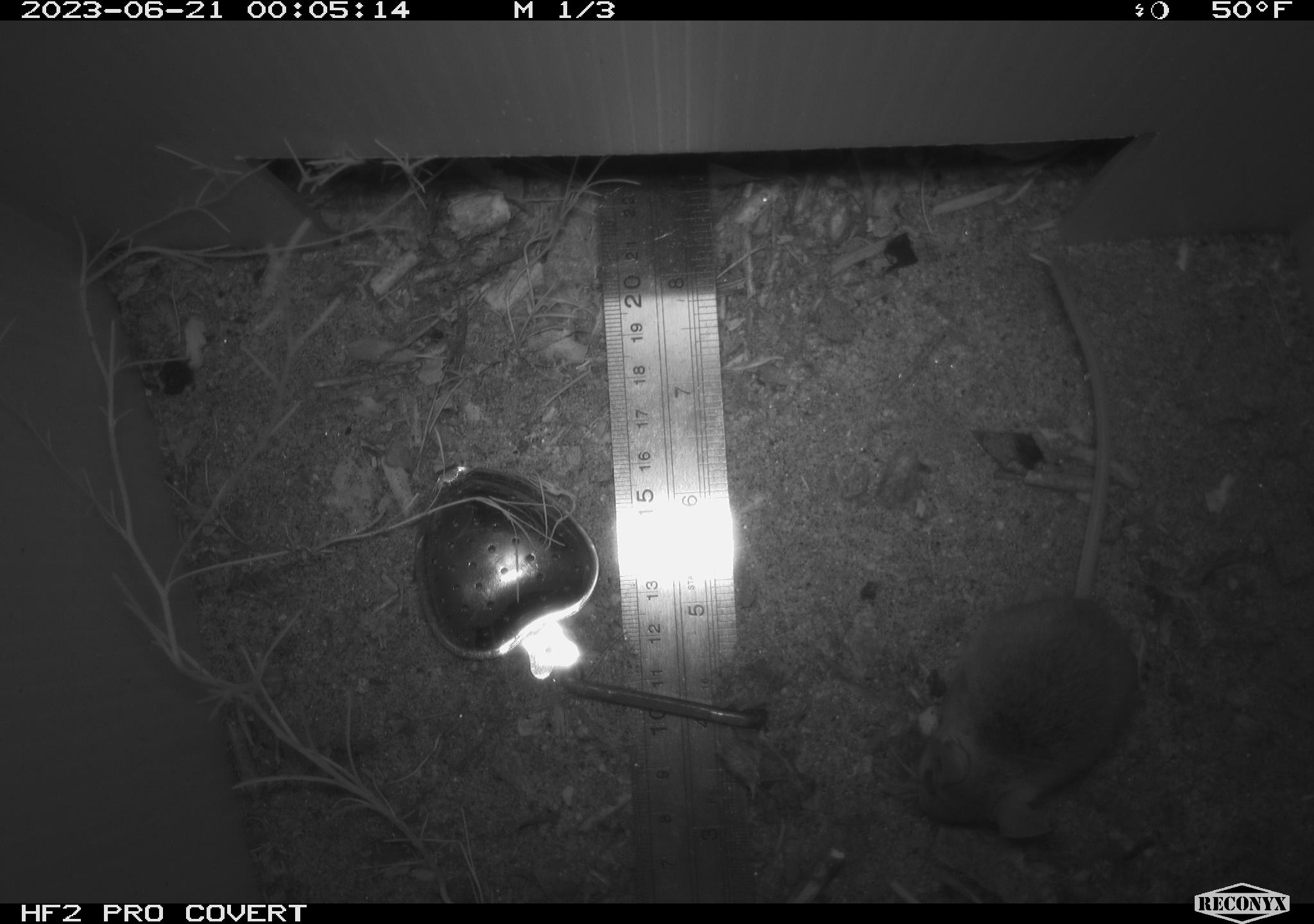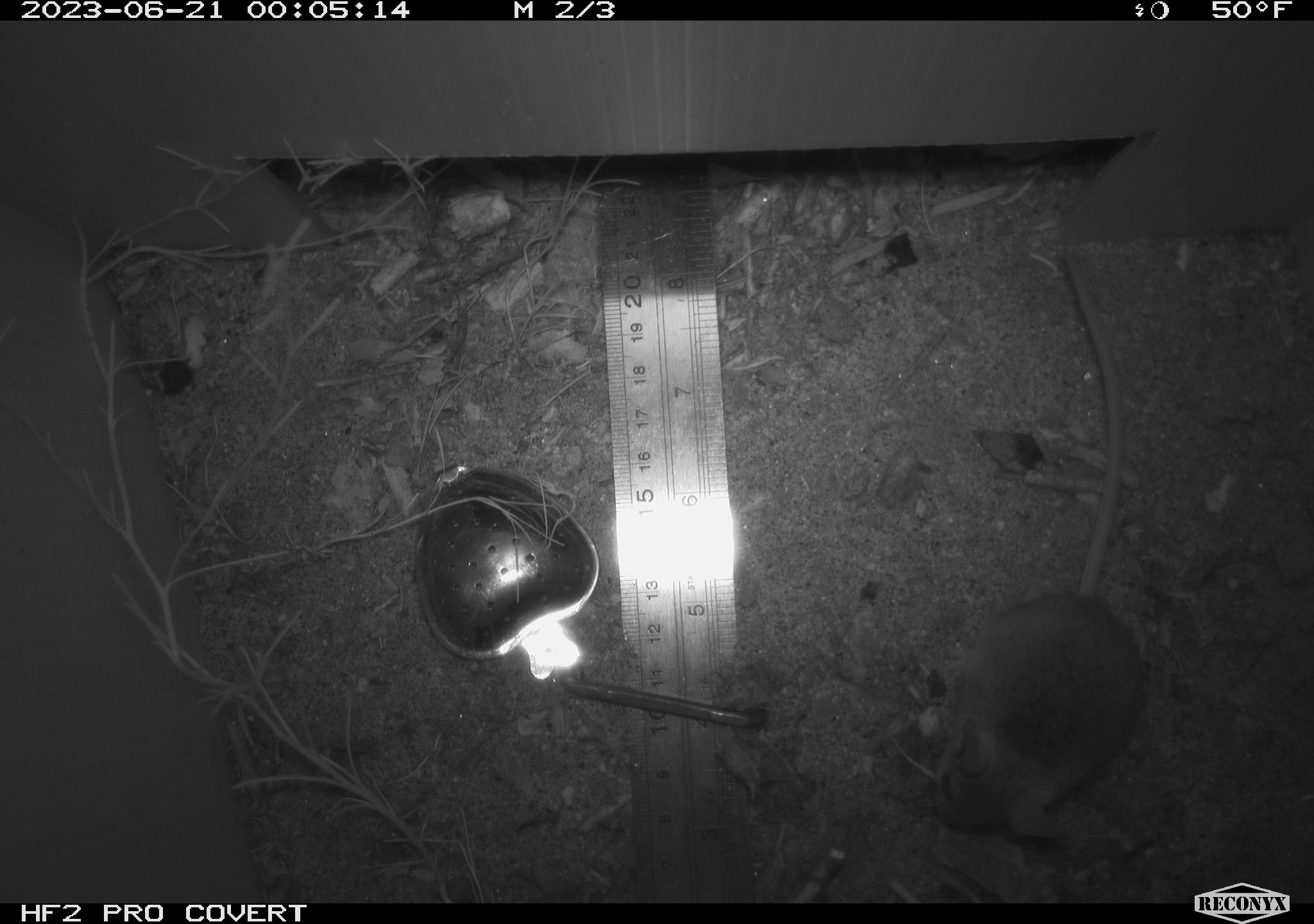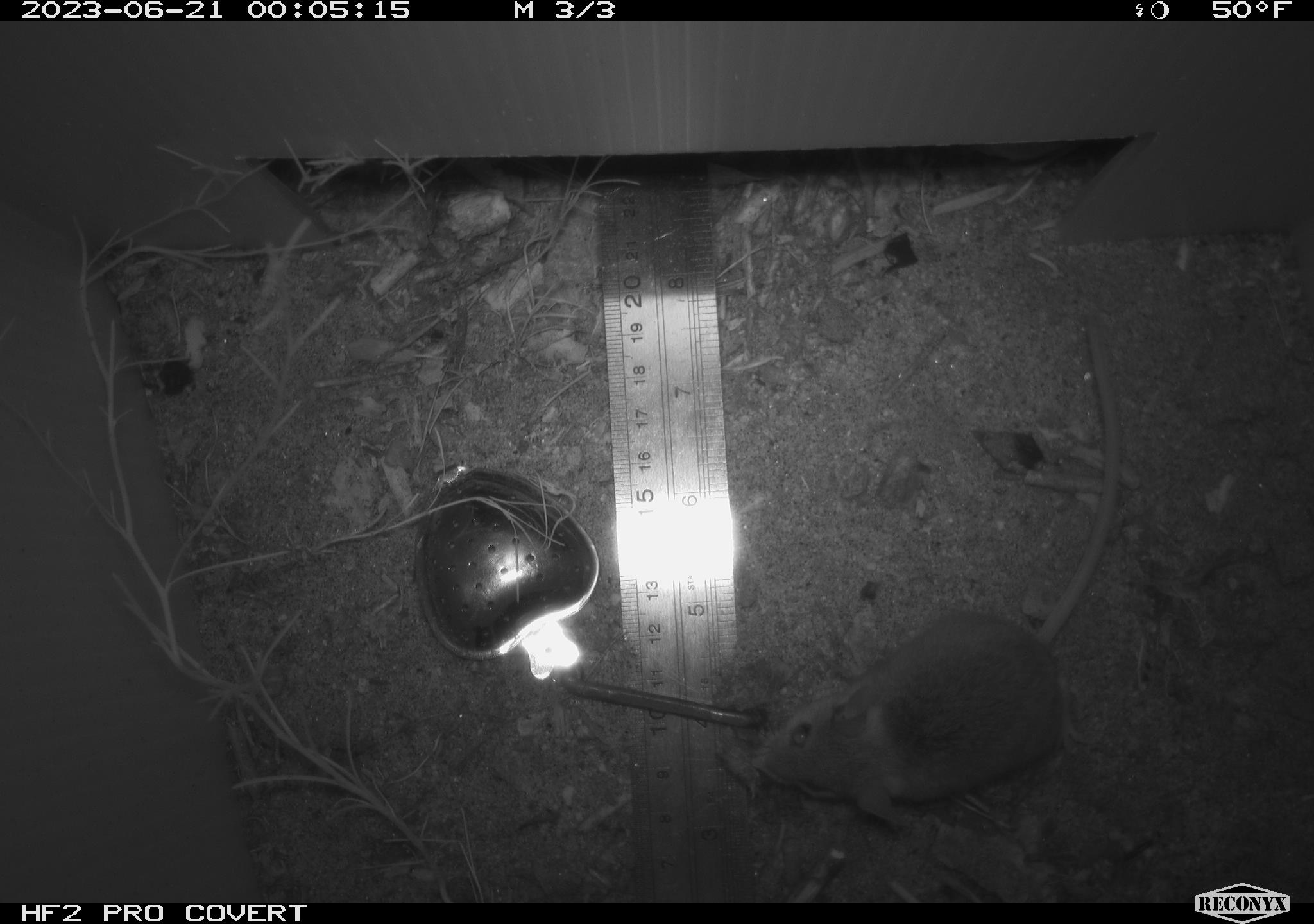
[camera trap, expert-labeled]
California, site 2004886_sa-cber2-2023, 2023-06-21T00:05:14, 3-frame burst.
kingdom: Animalia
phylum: Chordata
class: Mammalia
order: Rodentia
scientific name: Rodentia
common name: mouse species